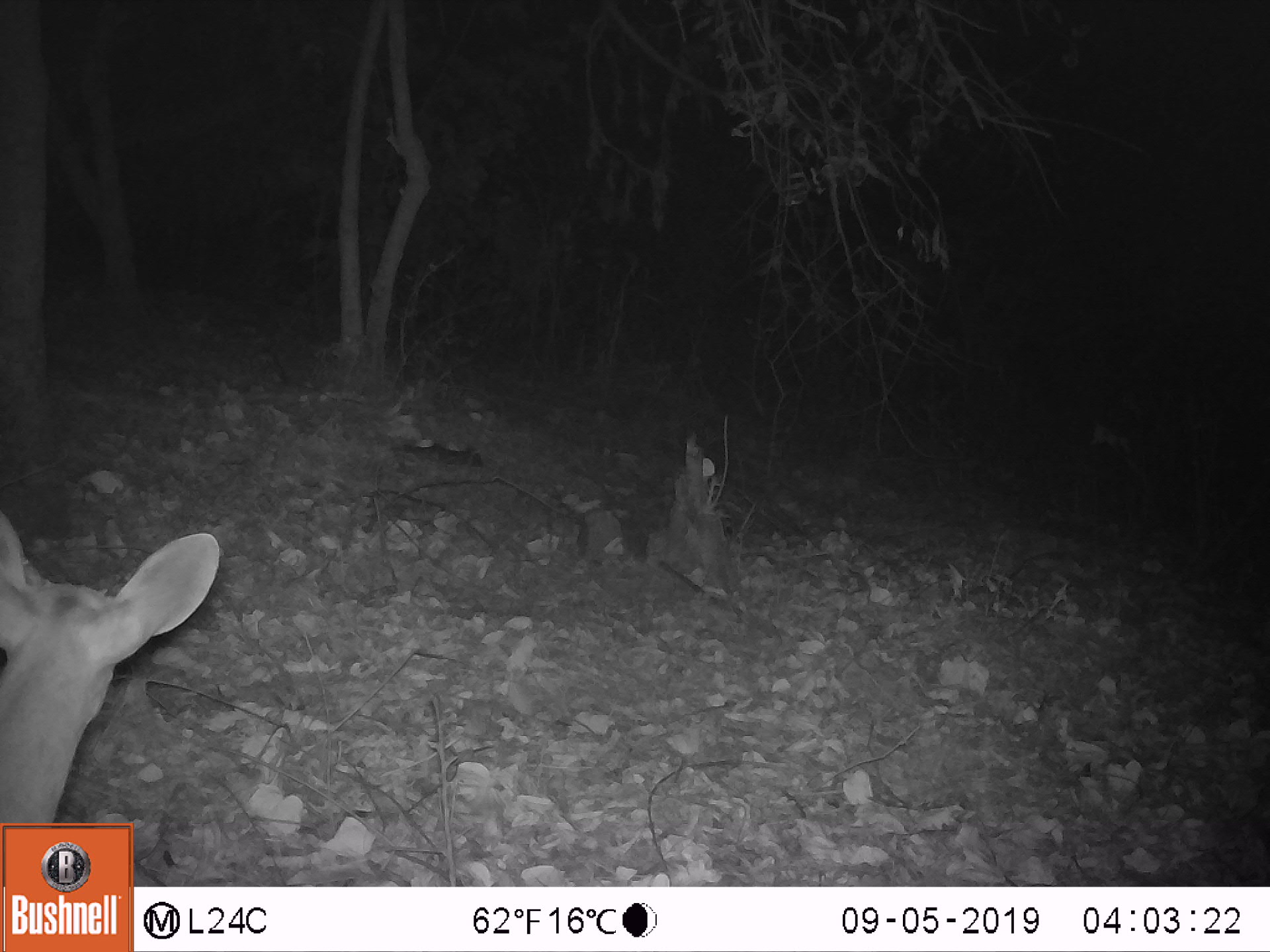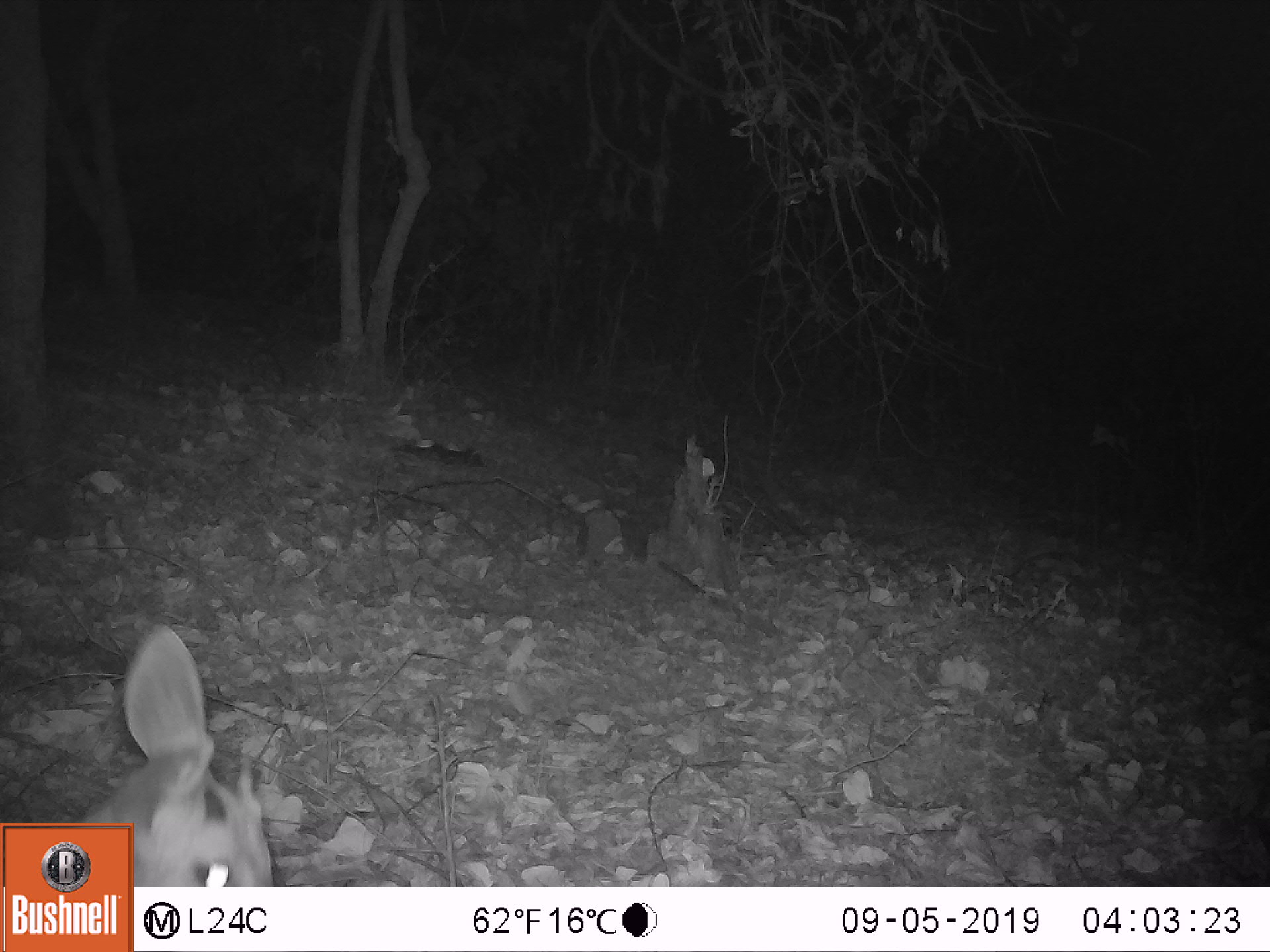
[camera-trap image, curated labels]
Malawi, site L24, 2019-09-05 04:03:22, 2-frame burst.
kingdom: Animalia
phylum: Chordata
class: Mammalia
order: Artiodactyla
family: Bovidae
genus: Tragelaphus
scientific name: Tragelaphus sylvaticus sylvaticus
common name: cape bushbuck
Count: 1.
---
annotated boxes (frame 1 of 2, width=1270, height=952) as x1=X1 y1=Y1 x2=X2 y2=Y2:
cape bushbuck: x1=4 y1=502 x2=221 y2=814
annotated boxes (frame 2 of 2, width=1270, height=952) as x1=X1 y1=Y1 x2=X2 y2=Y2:
cape bushbuck: x1=140 y1=617 x2=291 y2=877